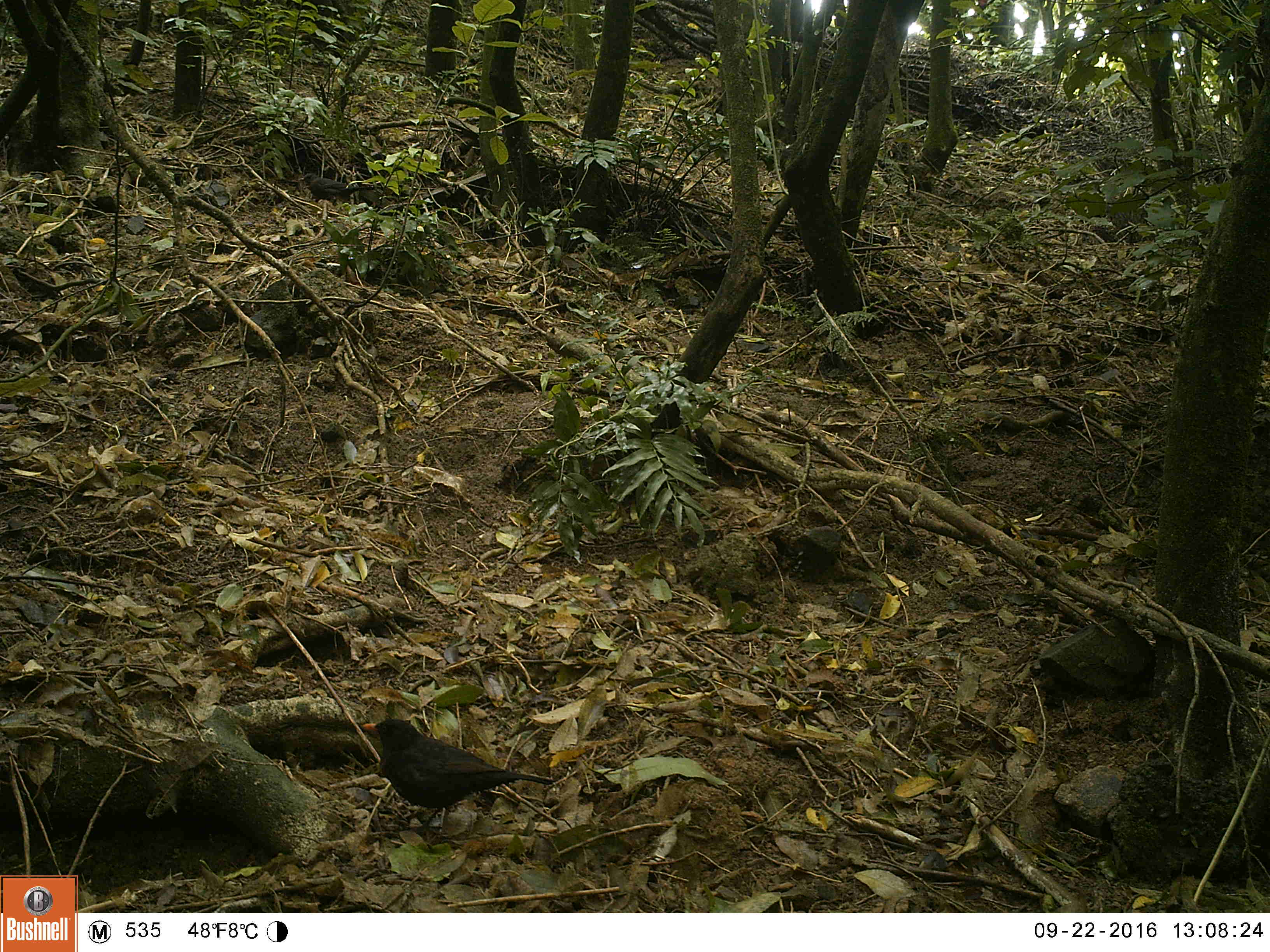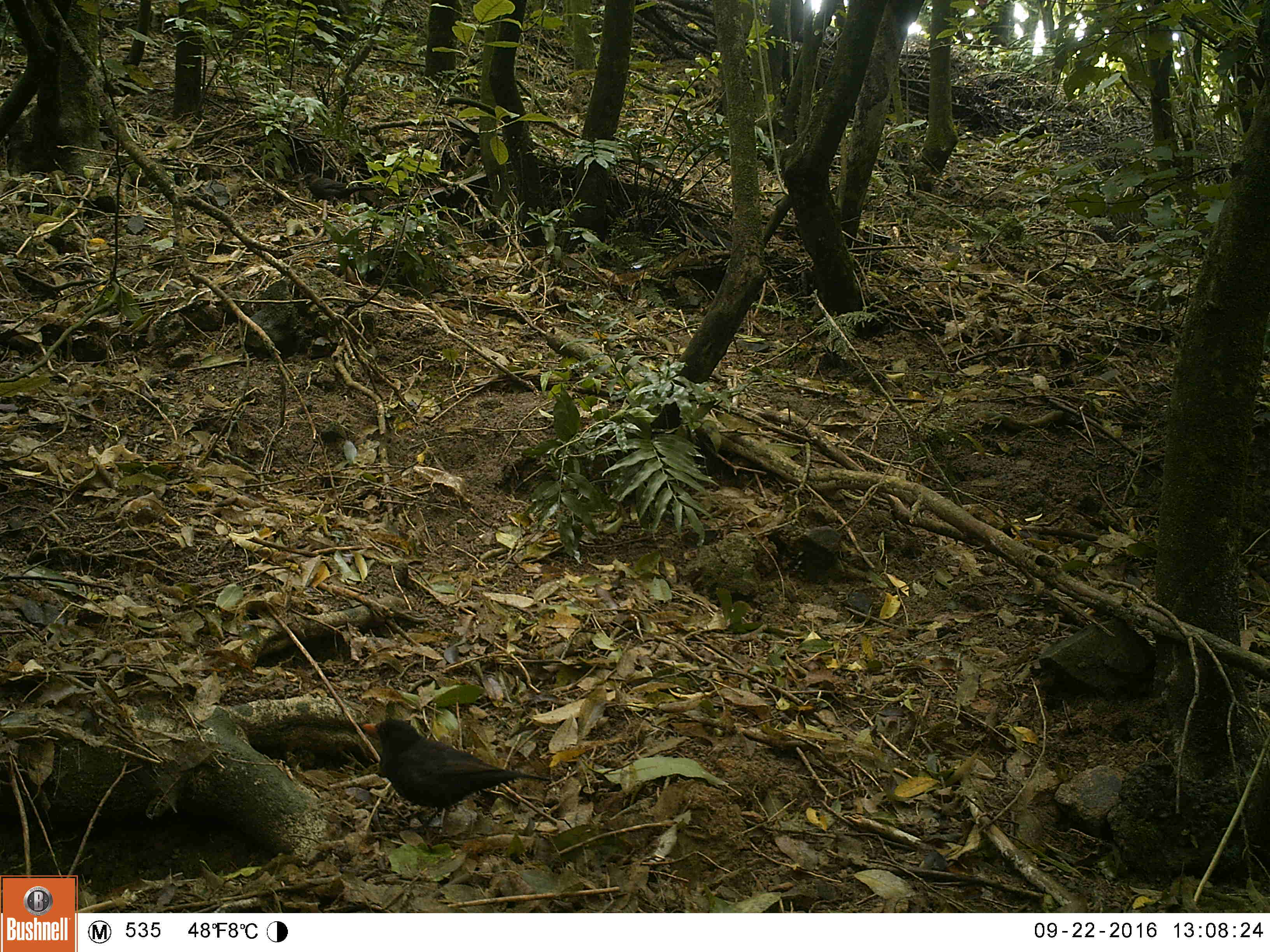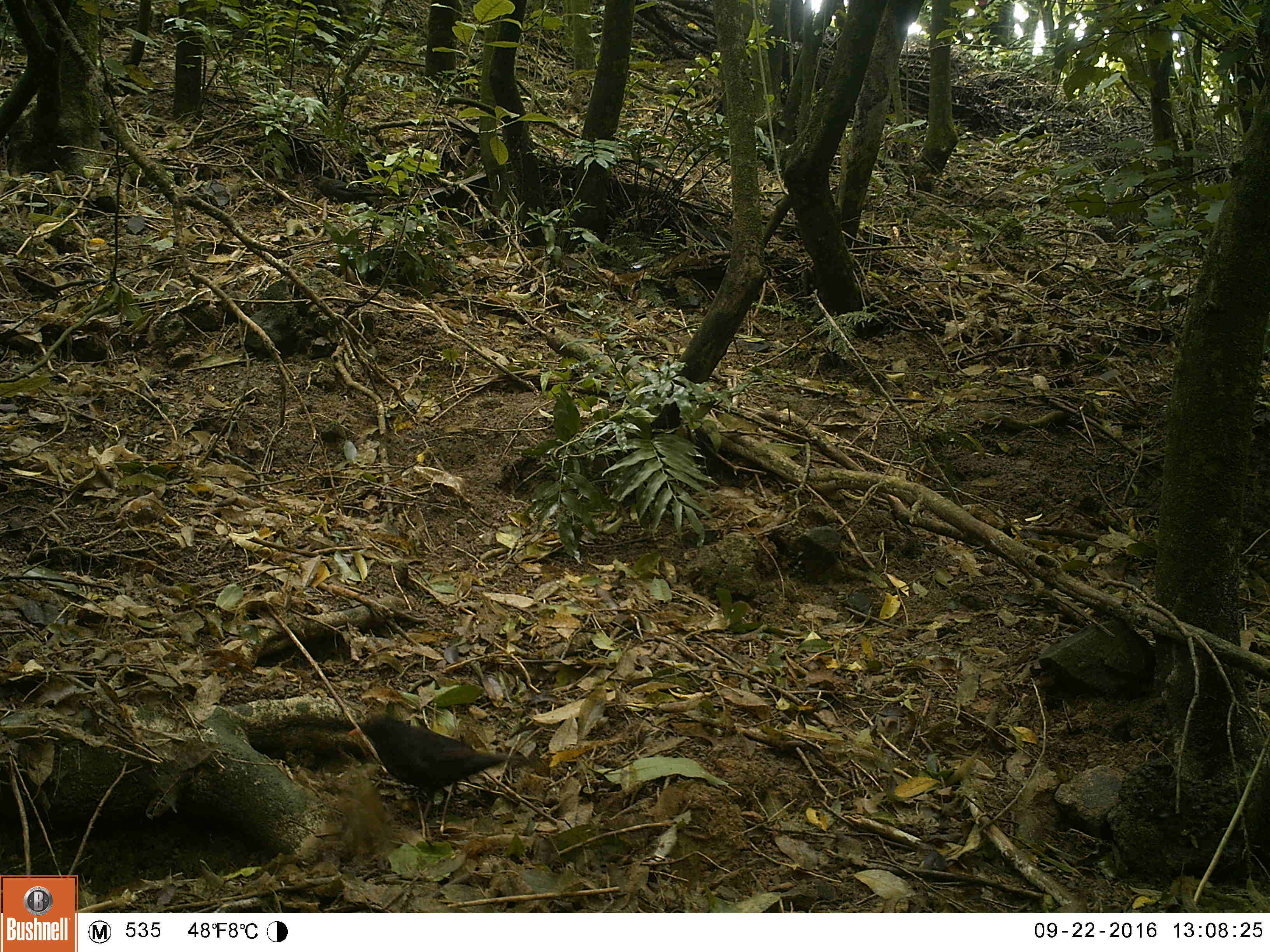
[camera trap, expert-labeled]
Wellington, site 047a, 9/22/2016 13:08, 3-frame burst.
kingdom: Animalia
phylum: Chordata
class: Aves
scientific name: Aves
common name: bird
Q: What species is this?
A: Bird (Aves).